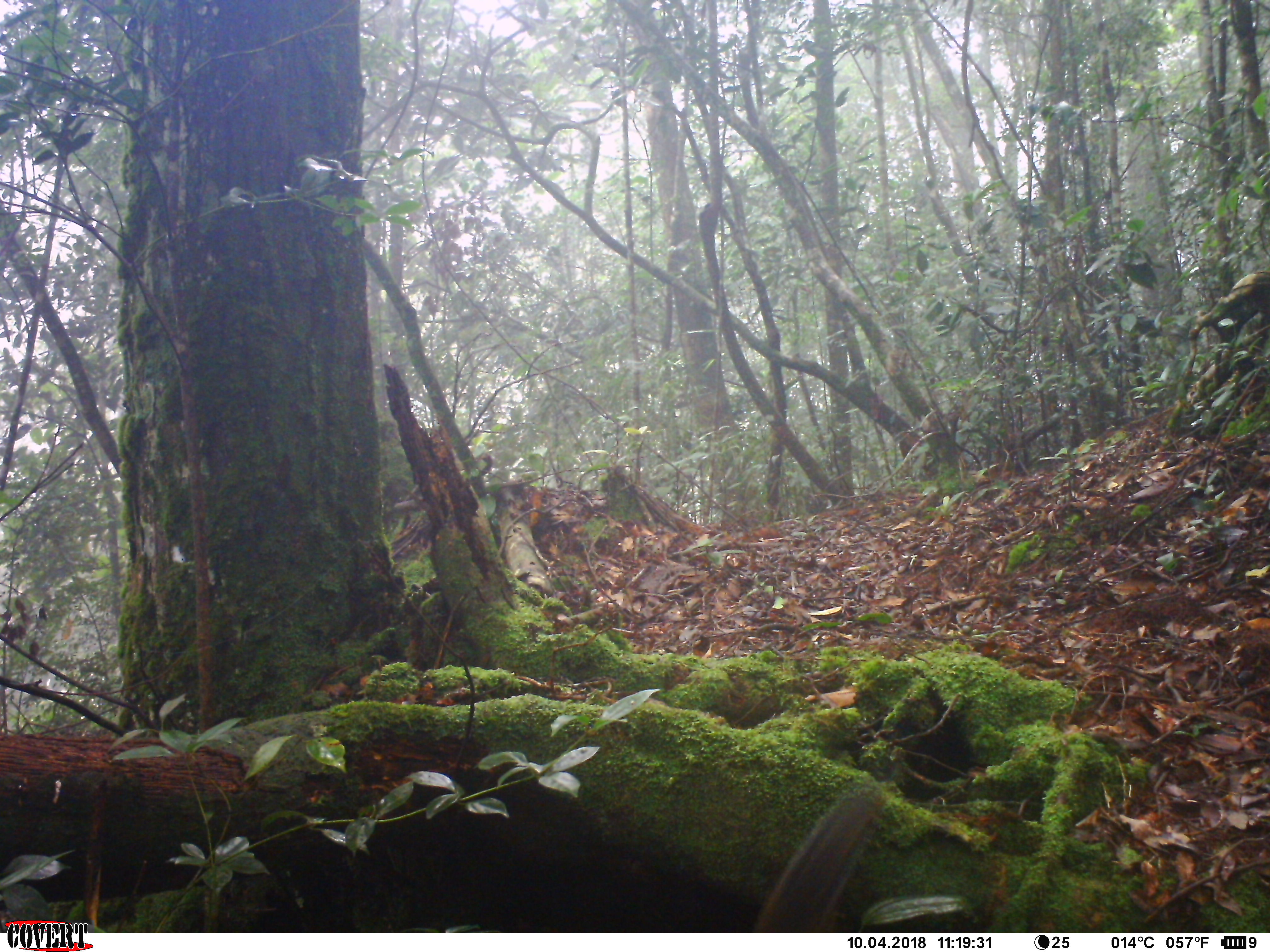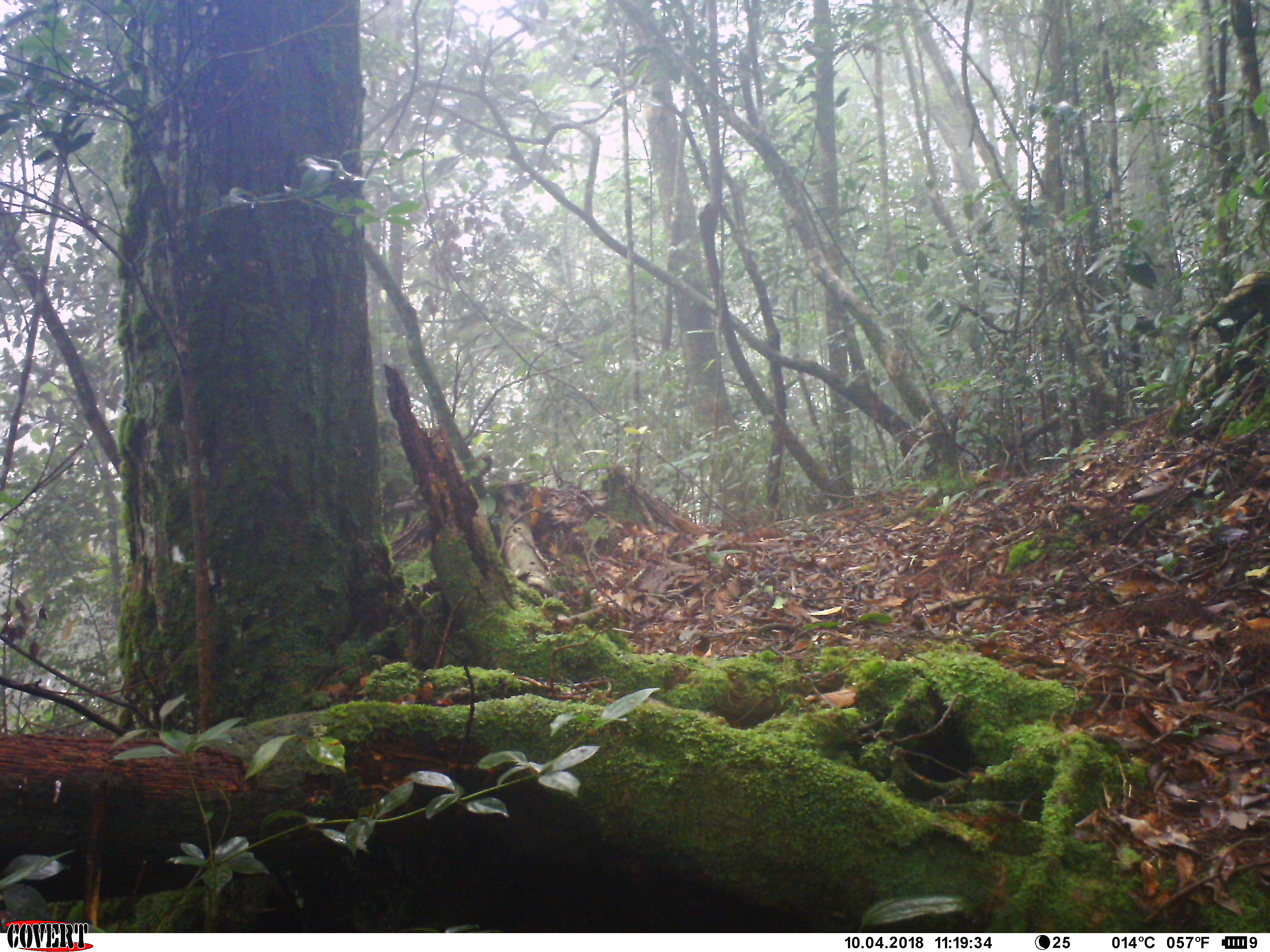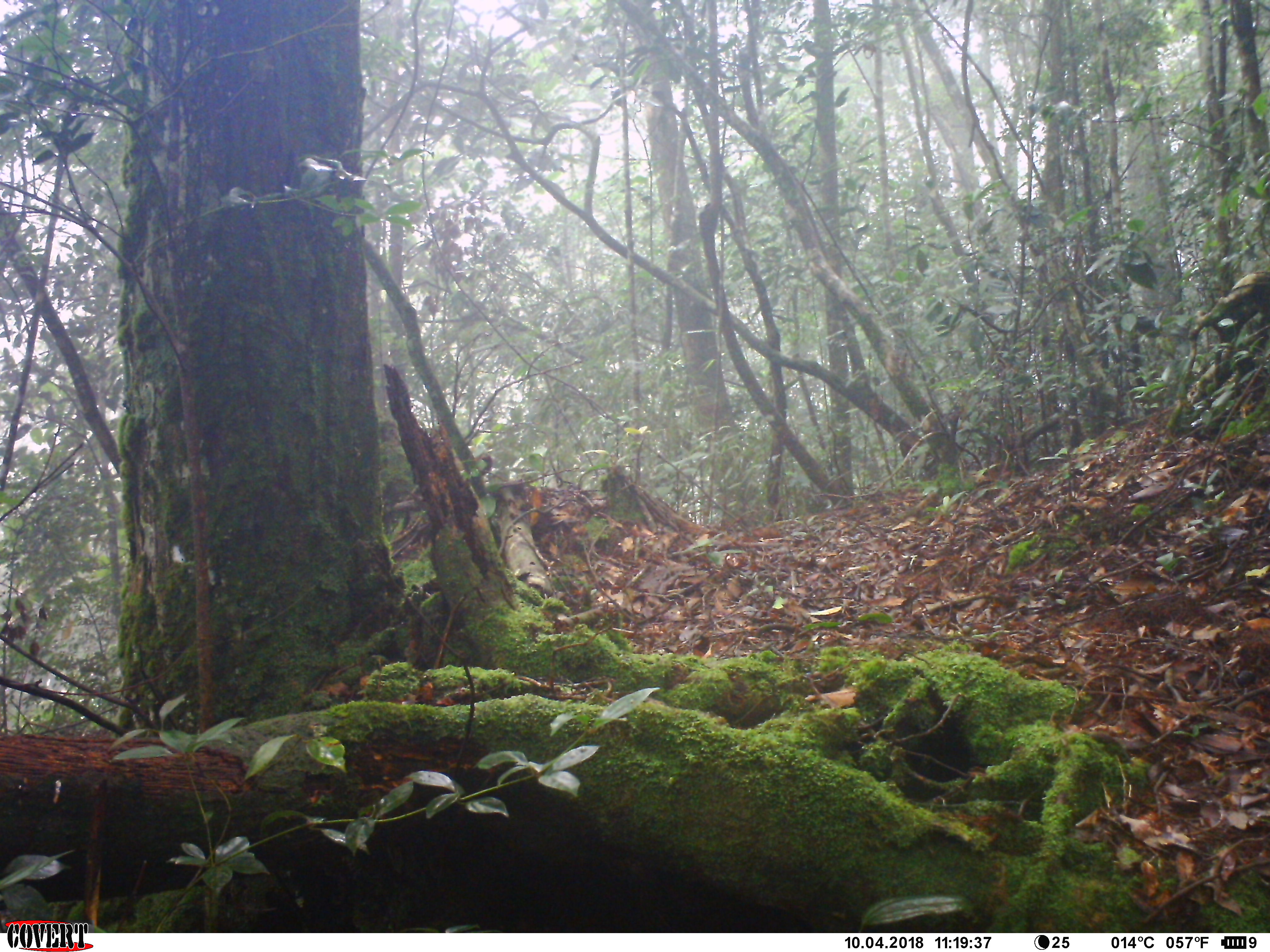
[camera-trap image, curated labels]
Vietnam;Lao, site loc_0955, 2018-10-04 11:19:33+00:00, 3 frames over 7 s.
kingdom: Animalia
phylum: Chordata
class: Mammalia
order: Rodentia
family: Sciuridae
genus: Dremomys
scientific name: Dremomys rufigenis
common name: red-cheeked squirrel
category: red cheeked squirrel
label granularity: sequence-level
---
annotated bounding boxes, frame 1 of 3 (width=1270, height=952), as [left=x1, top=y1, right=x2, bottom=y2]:
red cheeked squirrel: [left=755, top=788, right=887, bottom=933]